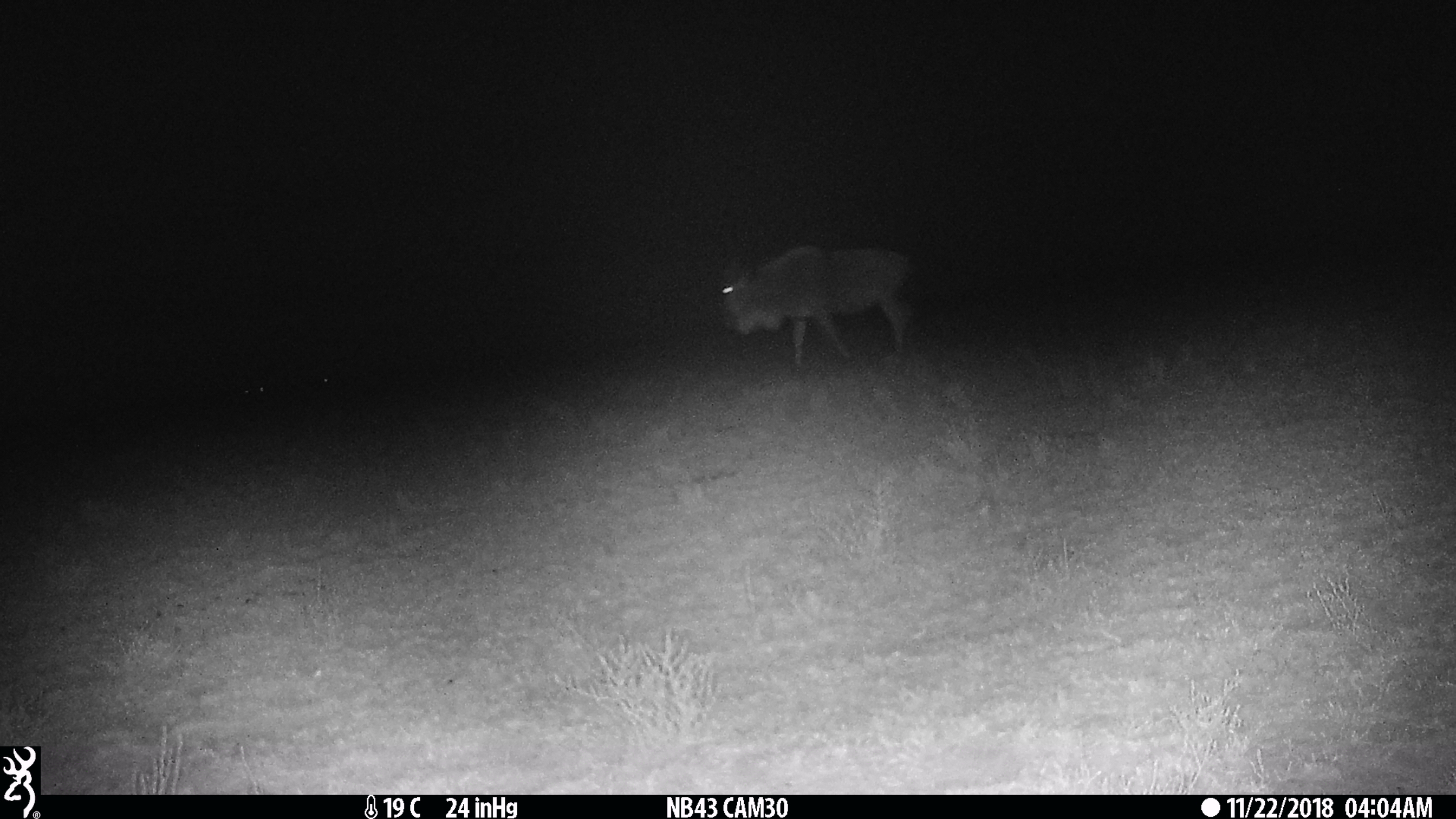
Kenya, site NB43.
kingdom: Animalia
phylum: Chordata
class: Mammalia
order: Artiodactyla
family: Bovidae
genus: Connochaetes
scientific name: Connochaetes taurinus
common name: blue wildebeest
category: wildebeest